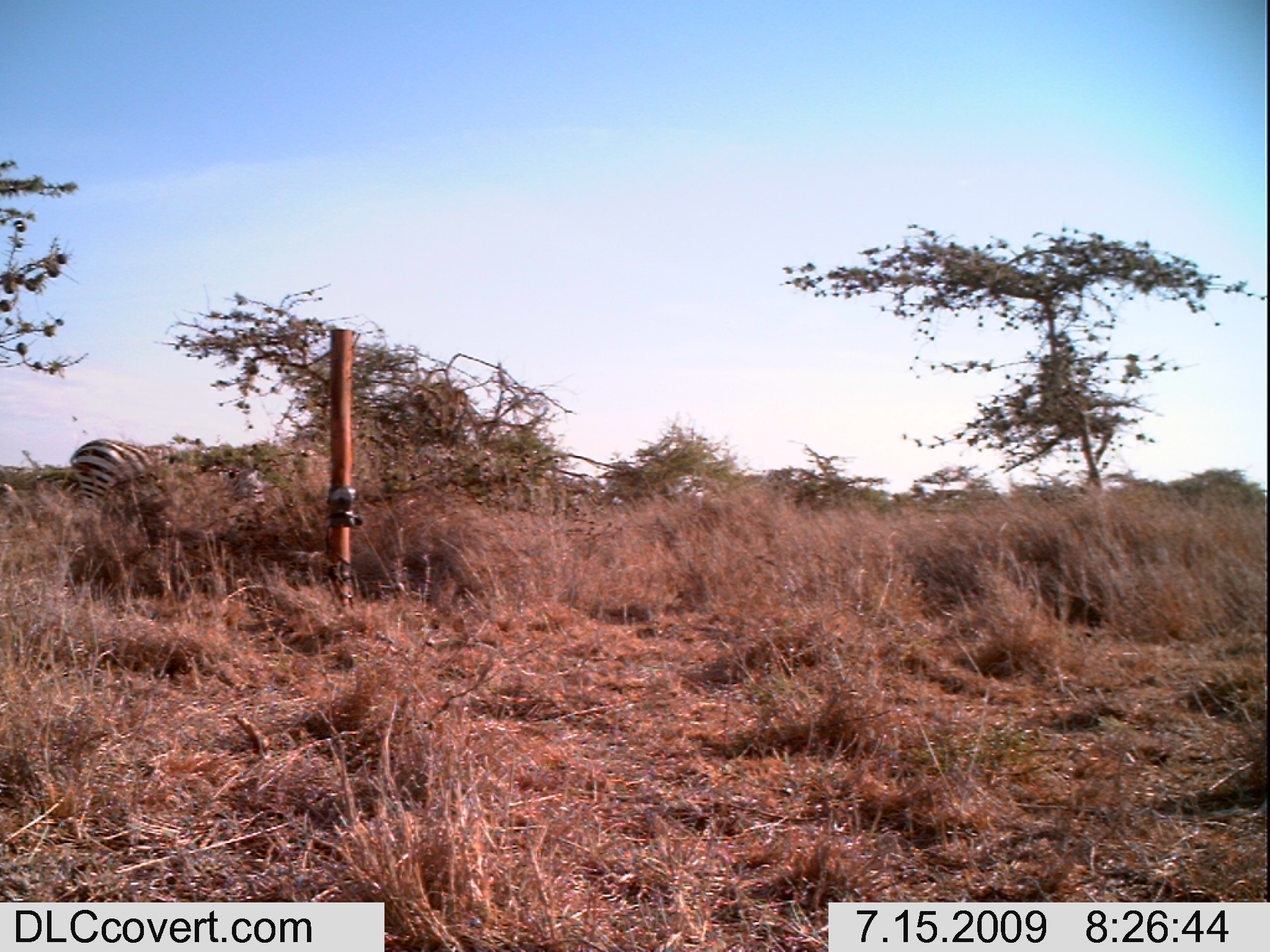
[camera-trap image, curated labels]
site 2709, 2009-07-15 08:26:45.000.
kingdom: Animalia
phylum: Chordata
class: Mammalia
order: Perissodactyla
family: Equidae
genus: Equus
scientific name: Equus quagga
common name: plains zebra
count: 1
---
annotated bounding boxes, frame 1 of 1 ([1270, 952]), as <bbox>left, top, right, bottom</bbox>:
equus quagga: <bbox>70, 438, 264, 523</bbox>